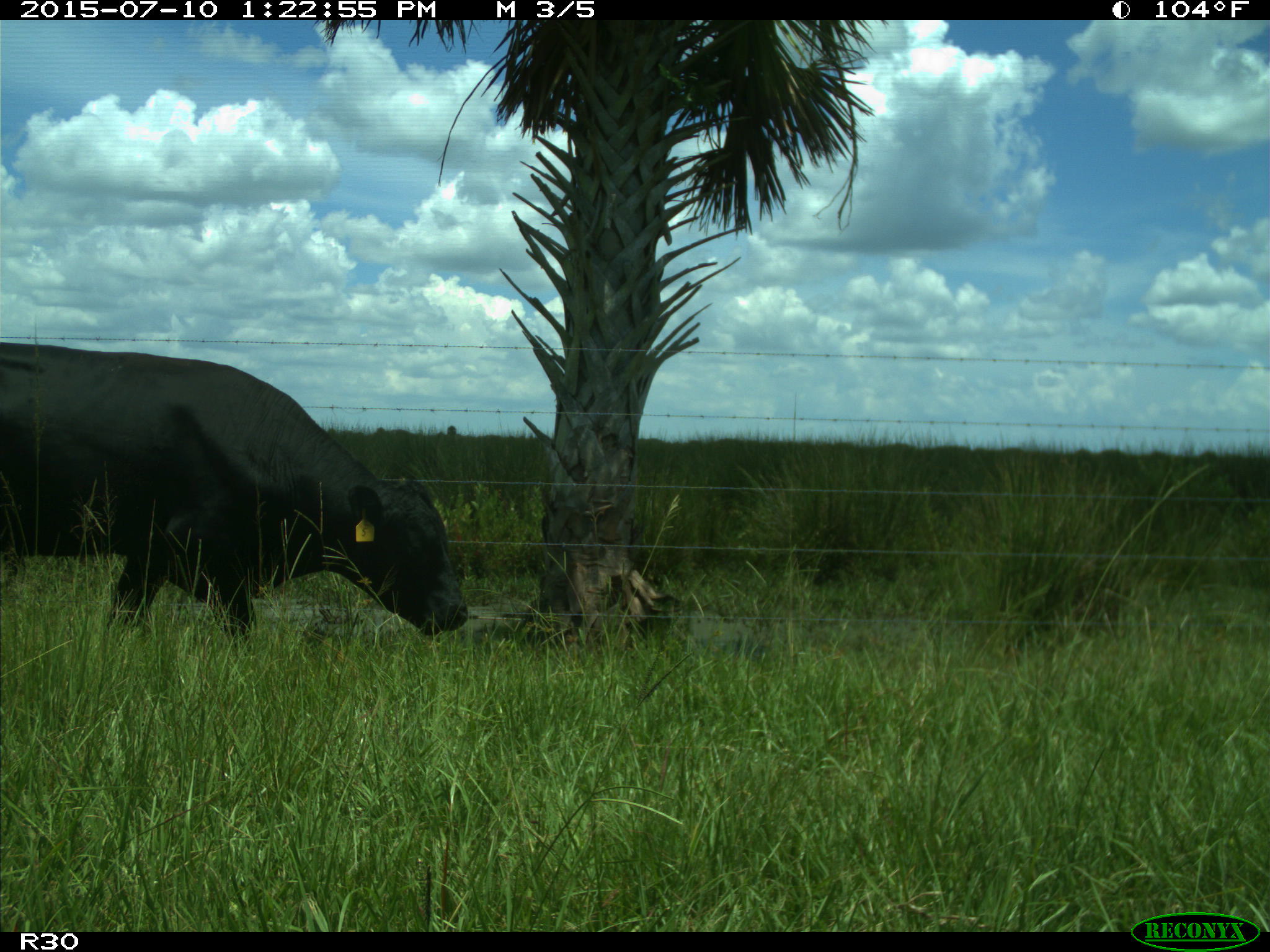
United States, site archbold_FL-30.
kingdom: Animalia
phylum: Chordata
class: Mammalia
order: Artiodactyla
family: Bovidae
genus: Bos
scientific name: Bos taurus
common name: domestic cow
Bos taurus (domestic cow).